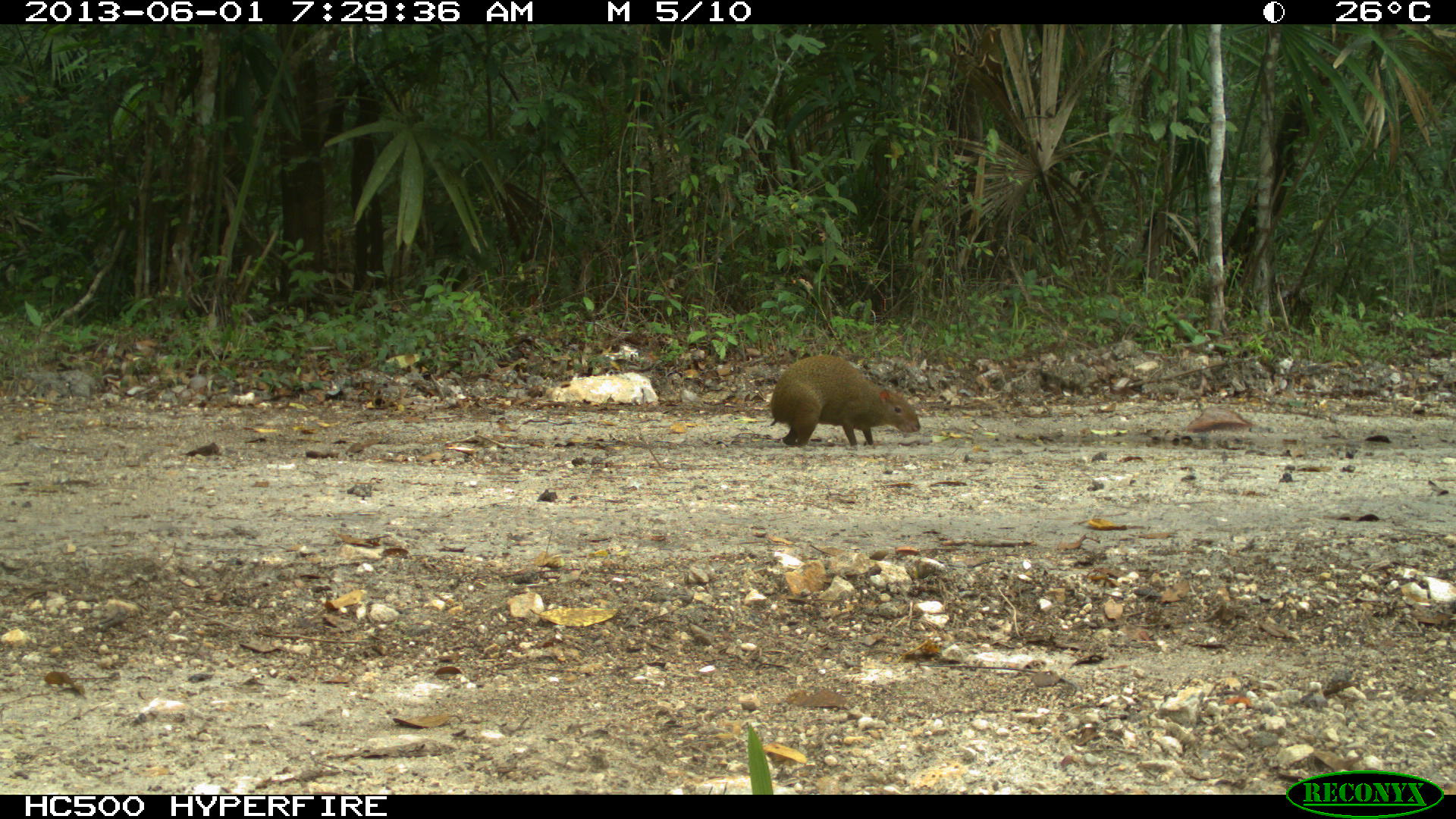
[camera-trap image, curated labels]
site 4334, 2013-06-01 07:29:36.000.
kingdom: Animalia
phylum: Chordata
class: Mammalia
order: Rodentia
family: Dasyproctidae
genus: Dasyprocta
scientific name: Dasyprocta punctata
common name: central american agouti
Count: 1.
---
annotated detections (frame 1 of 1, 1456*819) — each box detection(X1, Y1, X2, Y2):
dasyprocta punctata: detection(770, 354, 919, 446)